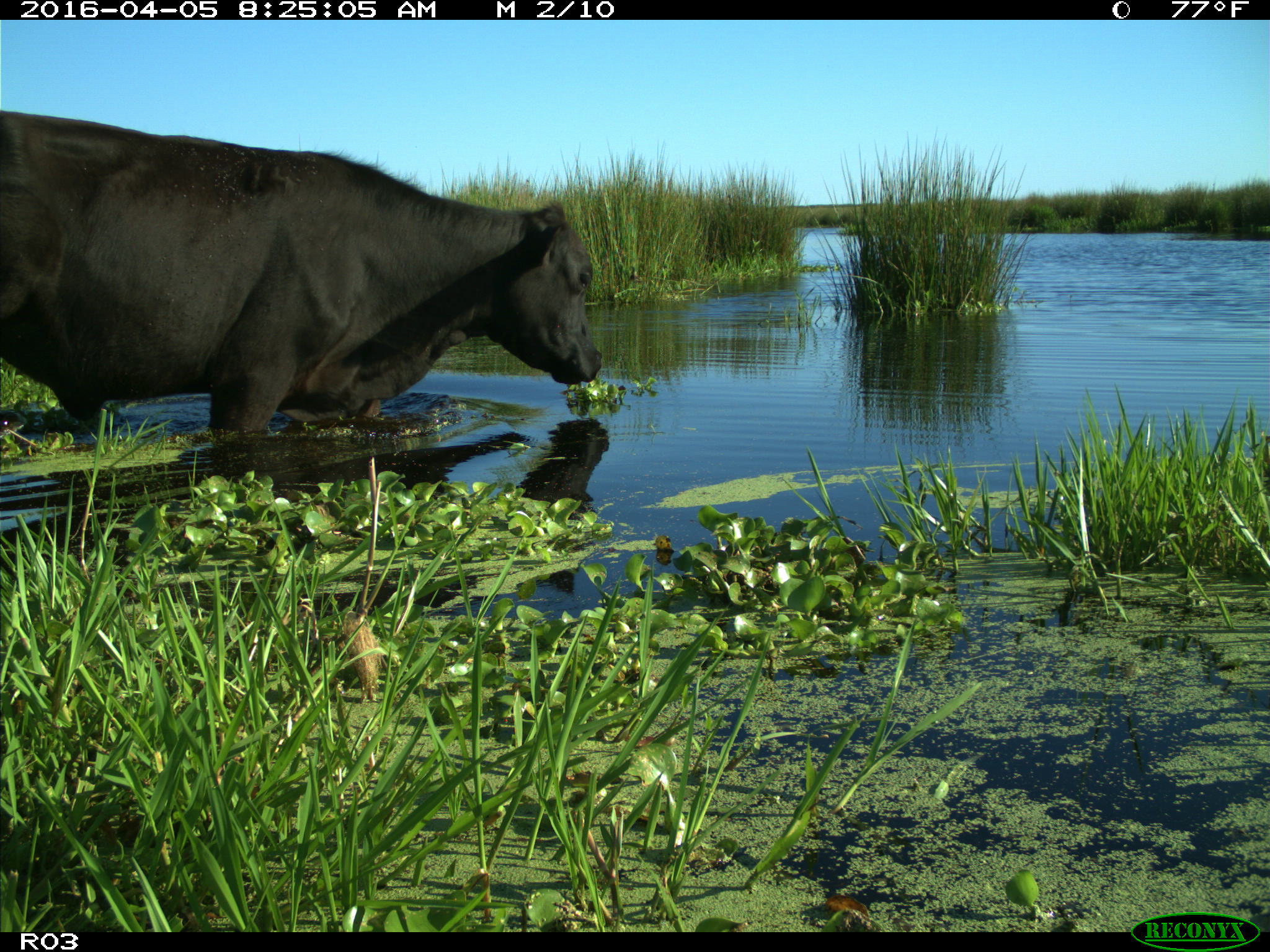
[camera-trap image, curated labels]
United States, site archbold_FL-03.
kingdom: Animalia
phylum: Chordata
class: Mammalia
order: Artiodactyla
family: Bovidae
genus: Bos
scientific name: Bos taurus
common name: domestic cow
Bos taurus (domestic cow).